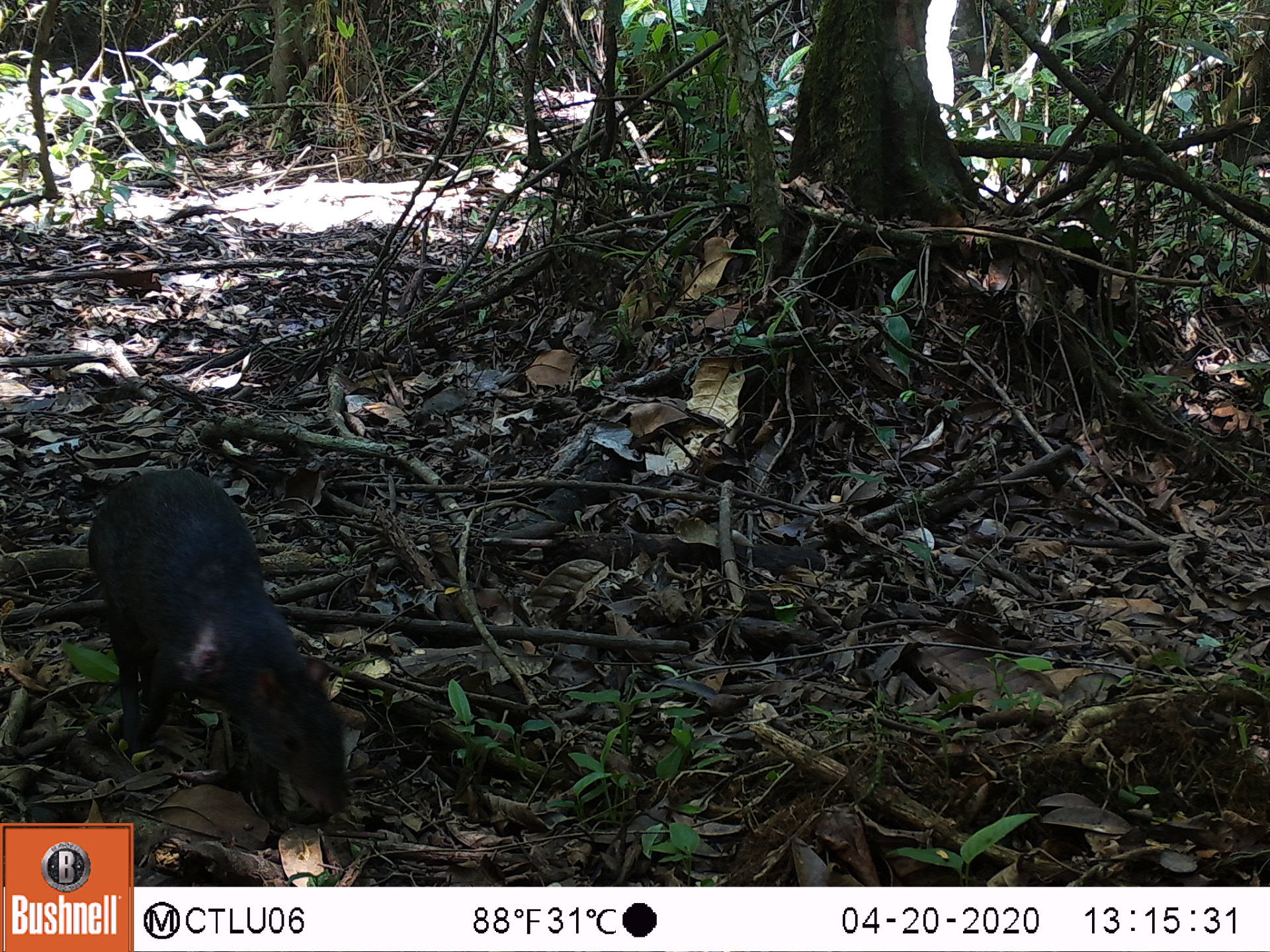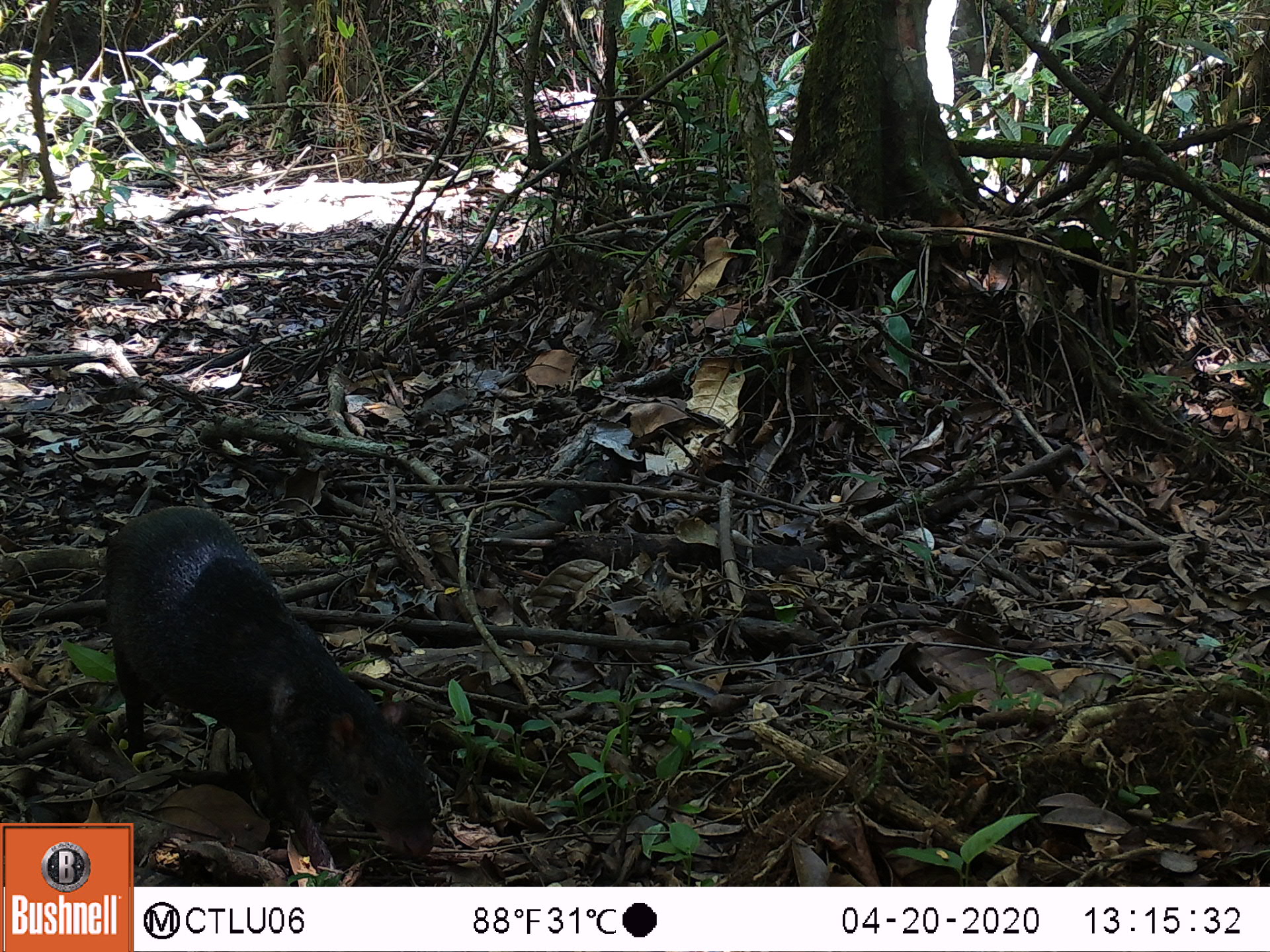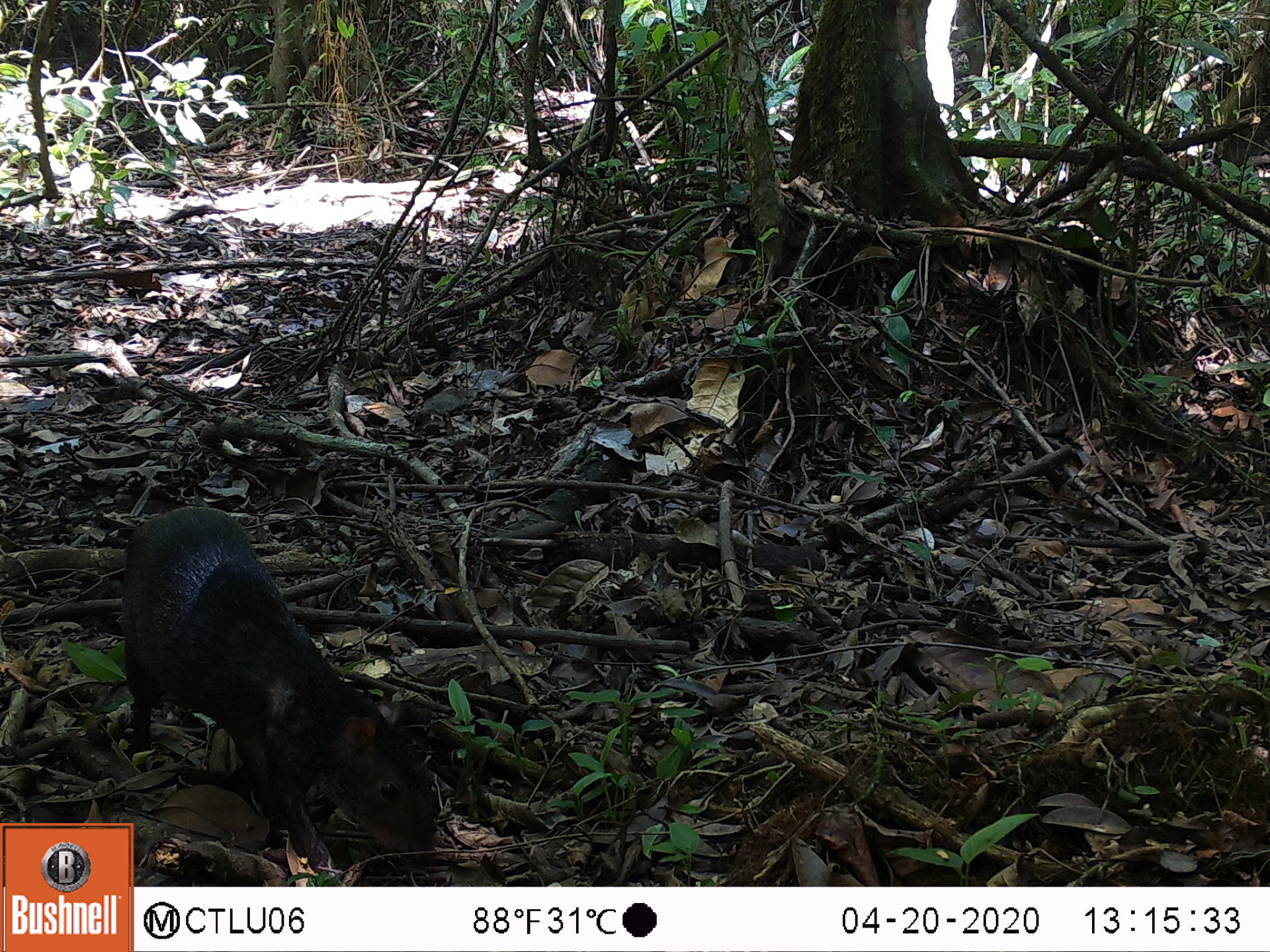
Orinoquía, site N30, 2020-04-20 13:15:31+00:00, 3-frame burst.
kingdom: Animalia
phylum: Chordata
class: Mammalia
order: Rodentia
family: Dasyproctidae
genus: Dasyprocta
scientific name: Dasyprocta fuliginosa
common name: black agouti